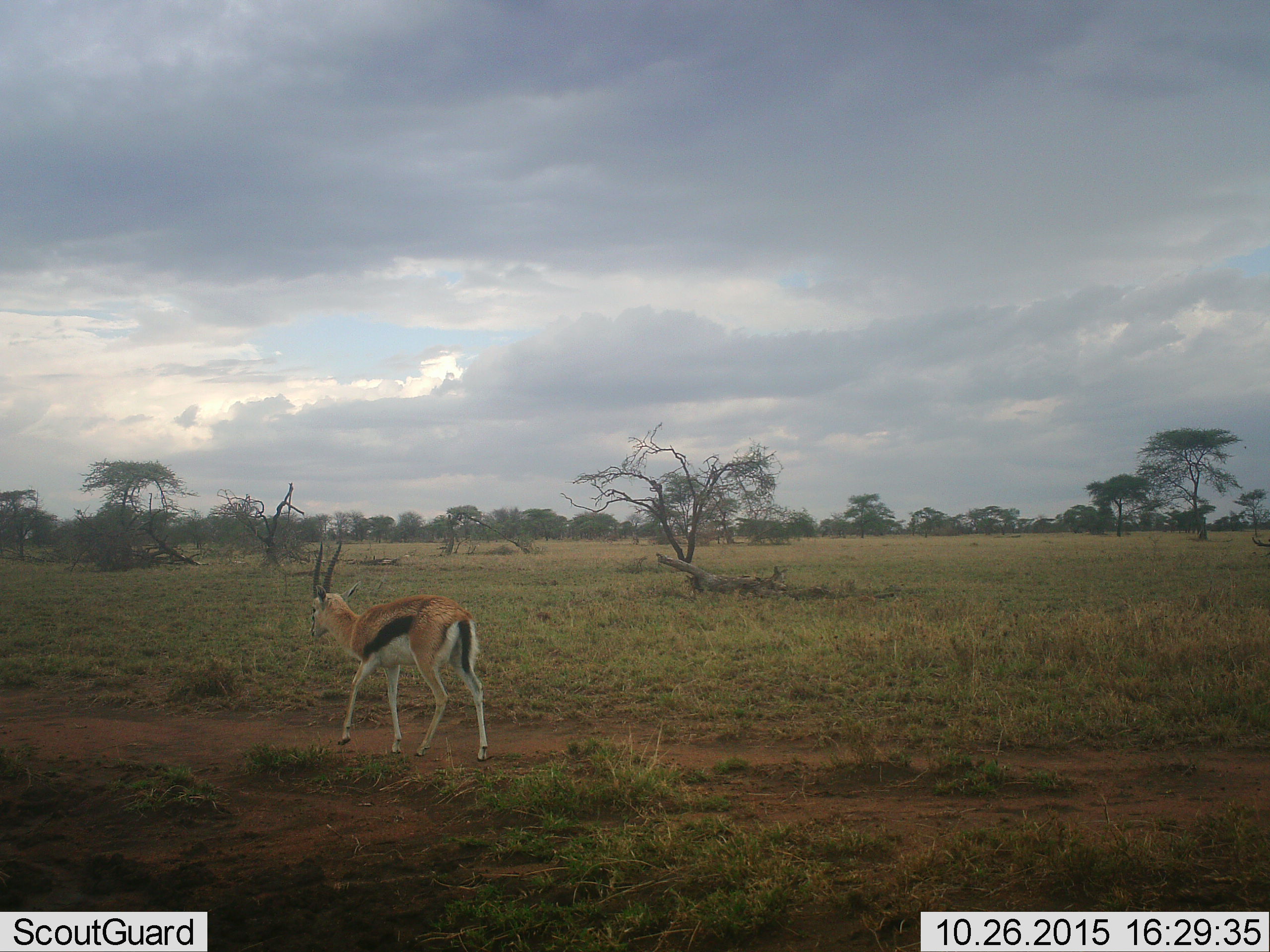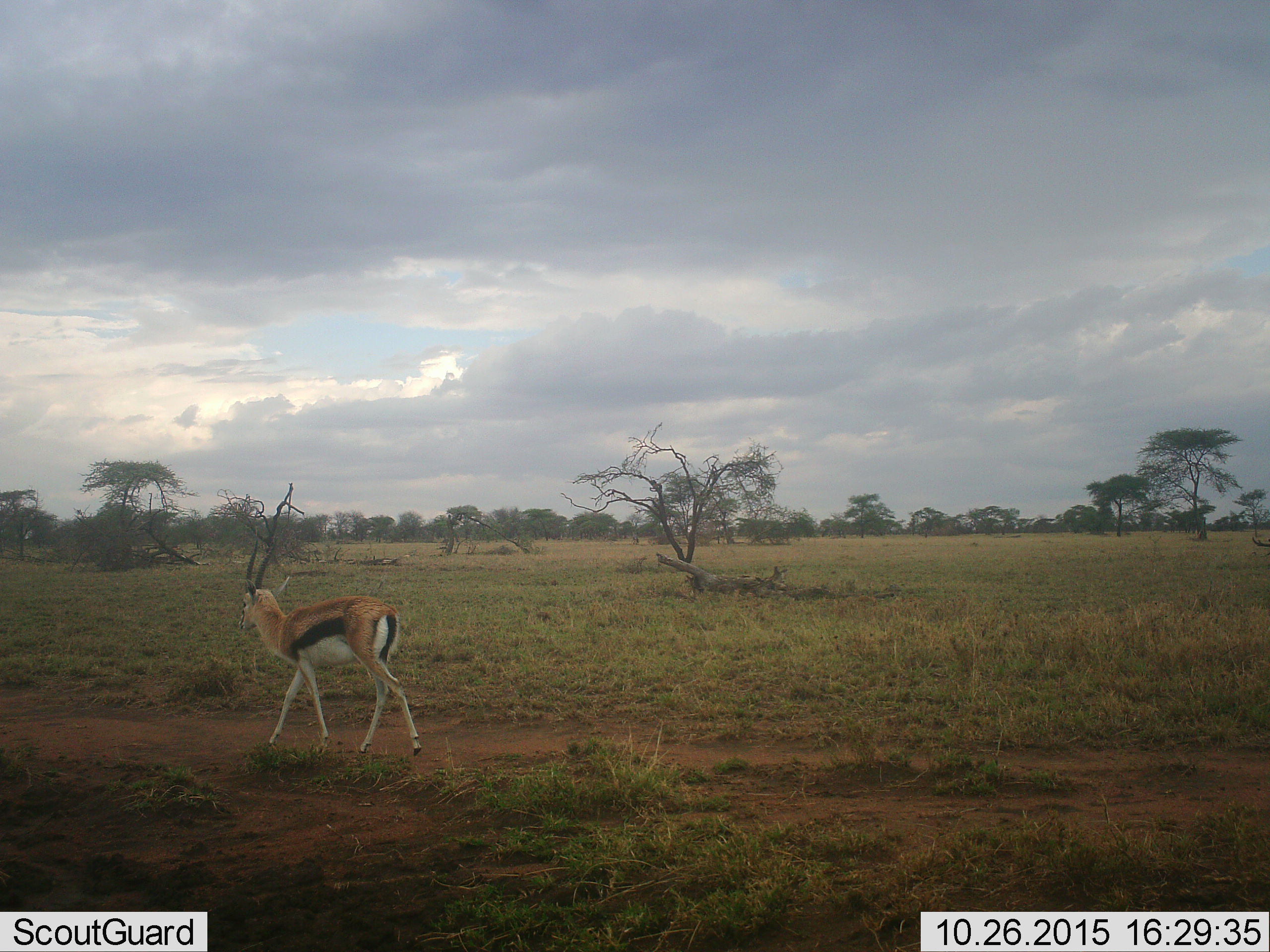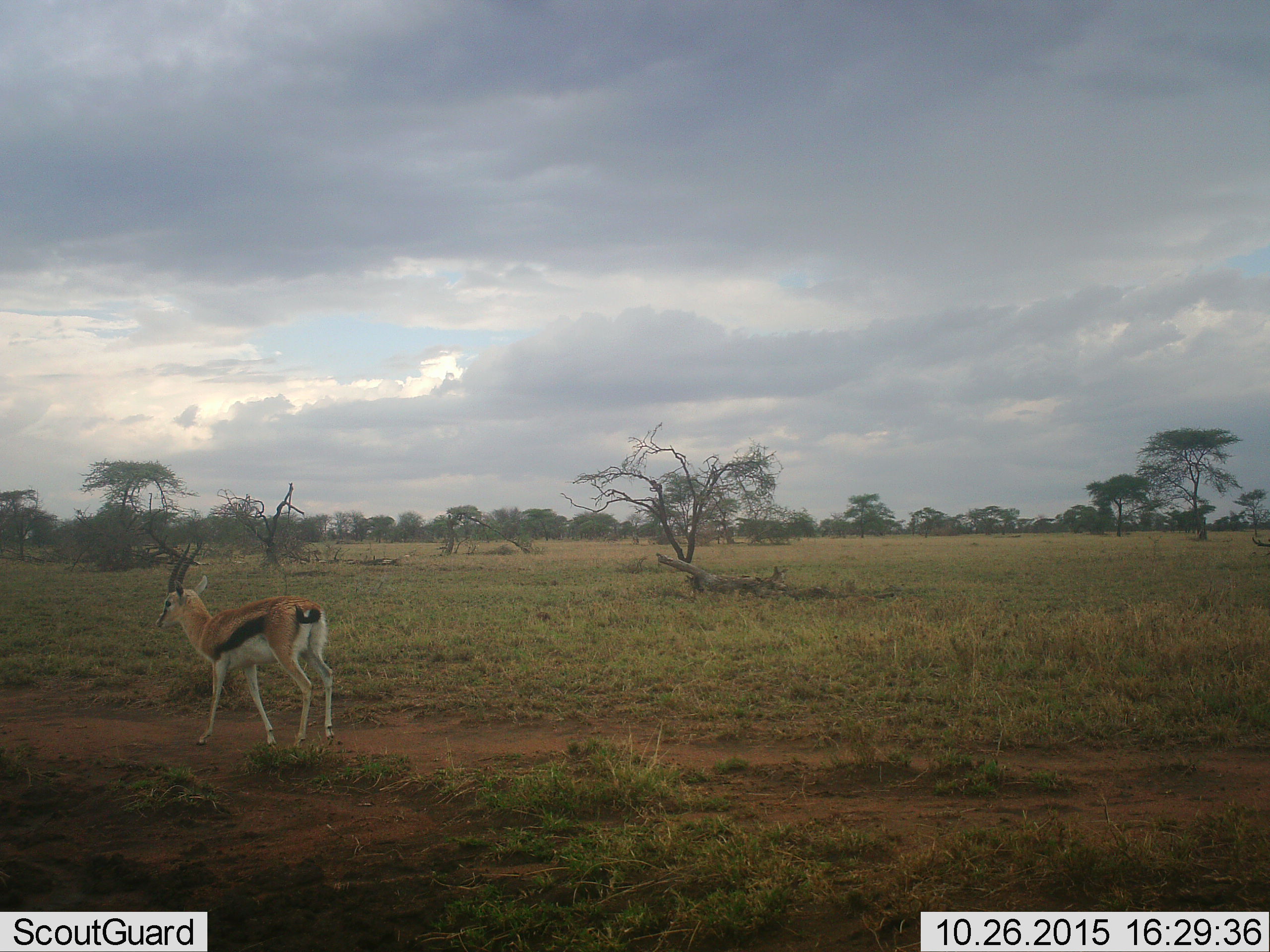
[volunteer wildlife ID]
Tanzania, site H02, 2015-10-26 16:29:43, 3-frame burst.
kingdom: Animalia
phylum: Chordata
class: Mammalia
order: Artiodactyla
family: Bovidae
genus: Eudorcas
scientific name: Eudorcas thomsonii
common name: thomson's gazelle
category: gazellethomsons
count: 1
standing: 0%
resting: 0%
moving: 100%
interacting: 0%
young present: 0%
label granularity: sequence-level